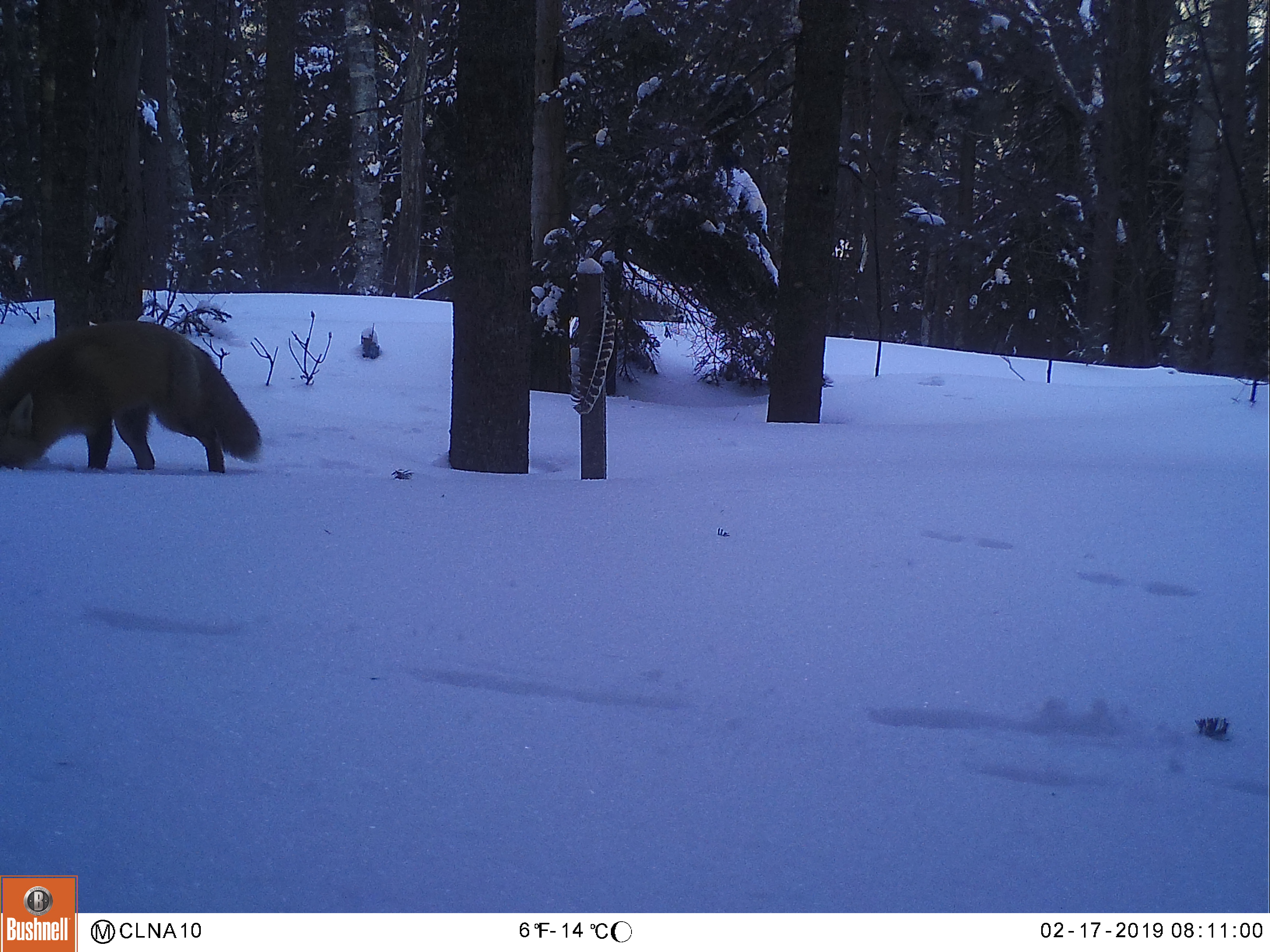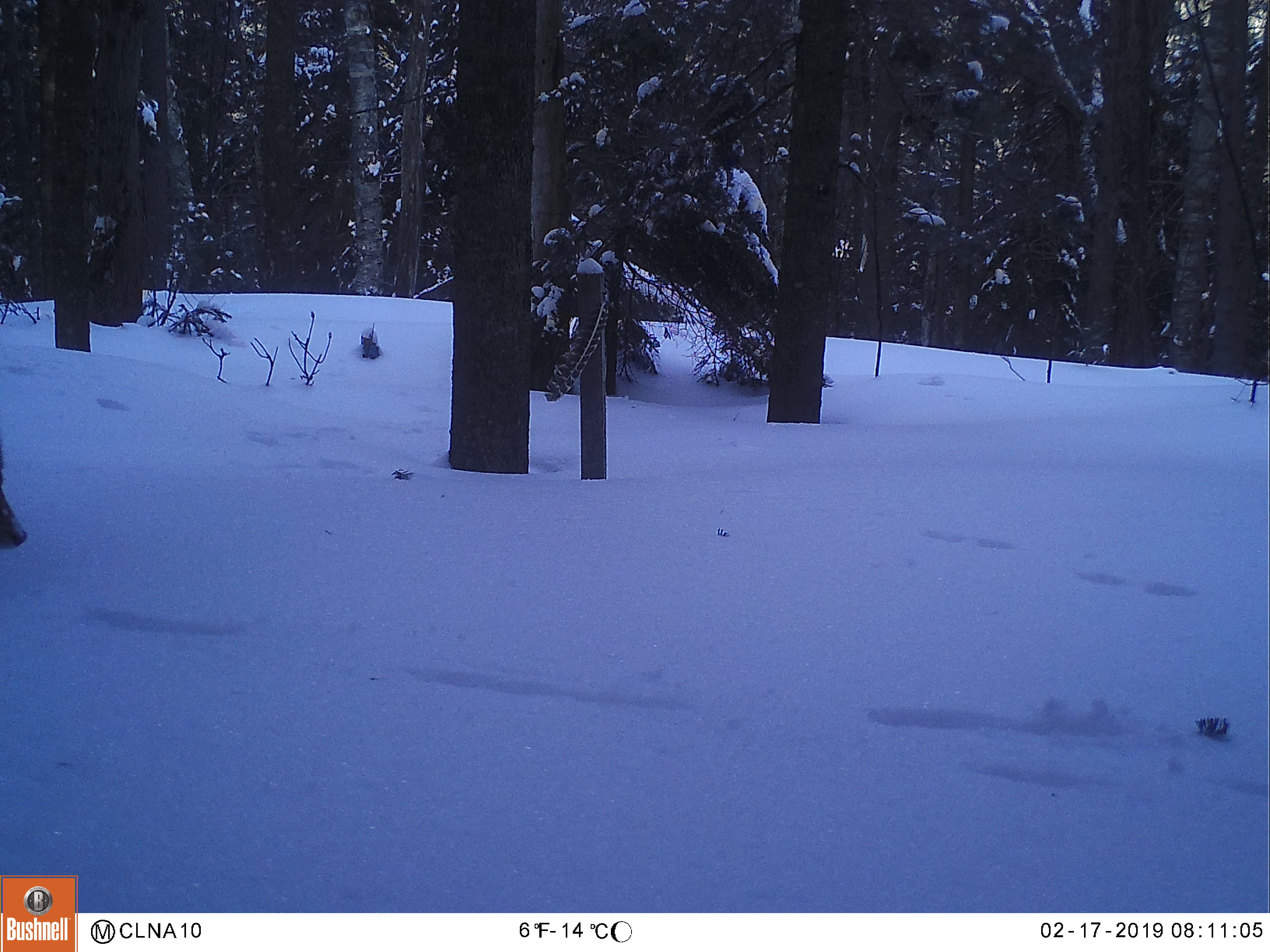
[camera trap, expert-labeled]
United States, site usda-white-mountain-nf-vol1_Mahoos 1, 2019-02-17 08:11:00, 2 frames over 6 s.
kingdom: Animalia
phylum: Chordata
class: Mammalia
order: Carnivora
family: Canidae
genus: Vulpes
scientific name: Vulpes vulpes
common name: red fox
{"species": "red fox (Vulpes vulpes)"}